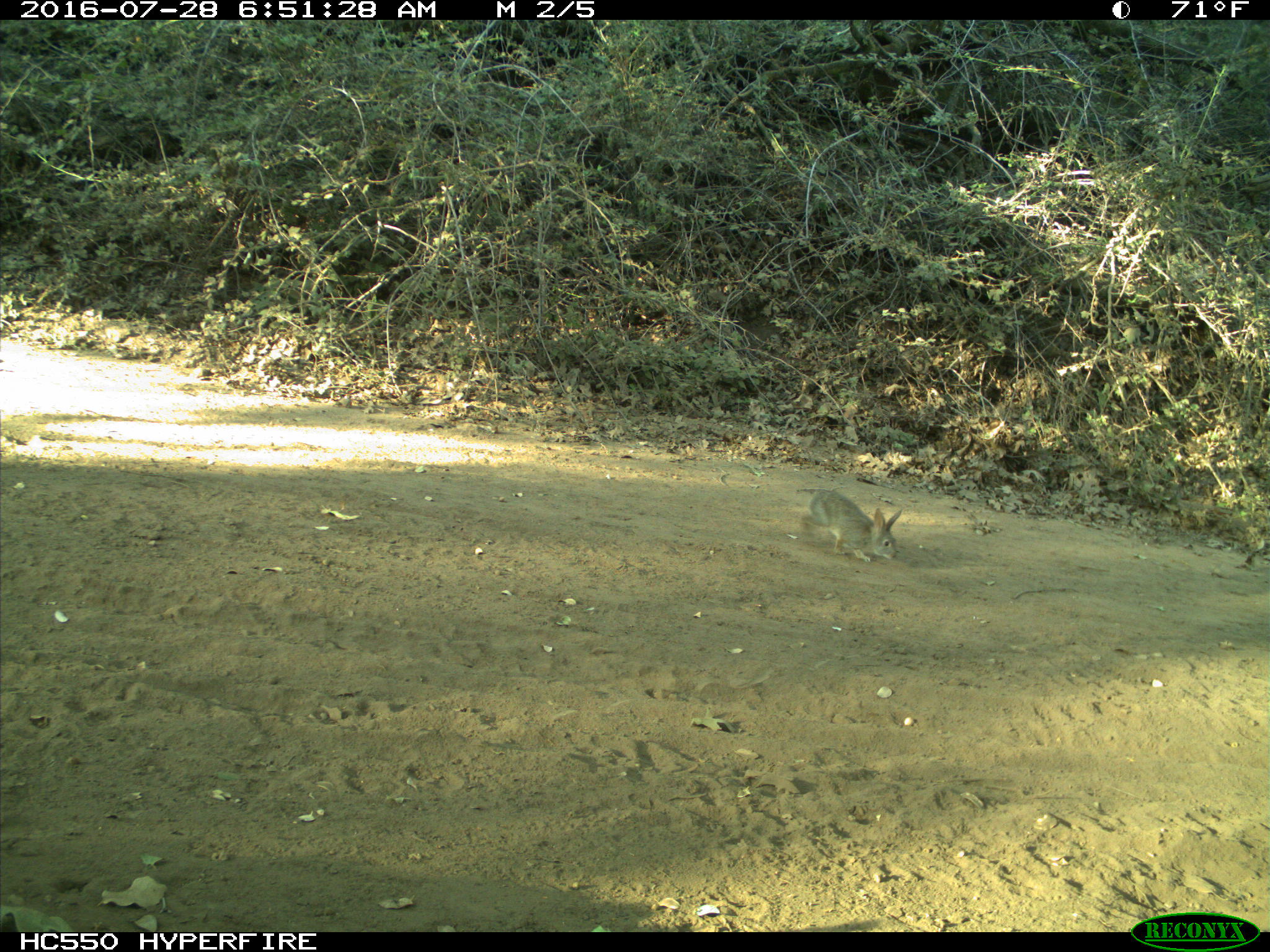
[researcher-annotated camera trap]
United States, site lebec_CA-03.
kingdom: Animalia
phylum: Chordata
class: Mammalia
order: Lagomorpha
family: Leporidae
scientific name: Leporidae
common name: rabbits and hares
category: unidentified rabbit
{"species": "unidentified rabbit (rabbits and hares) (Leporidae)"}